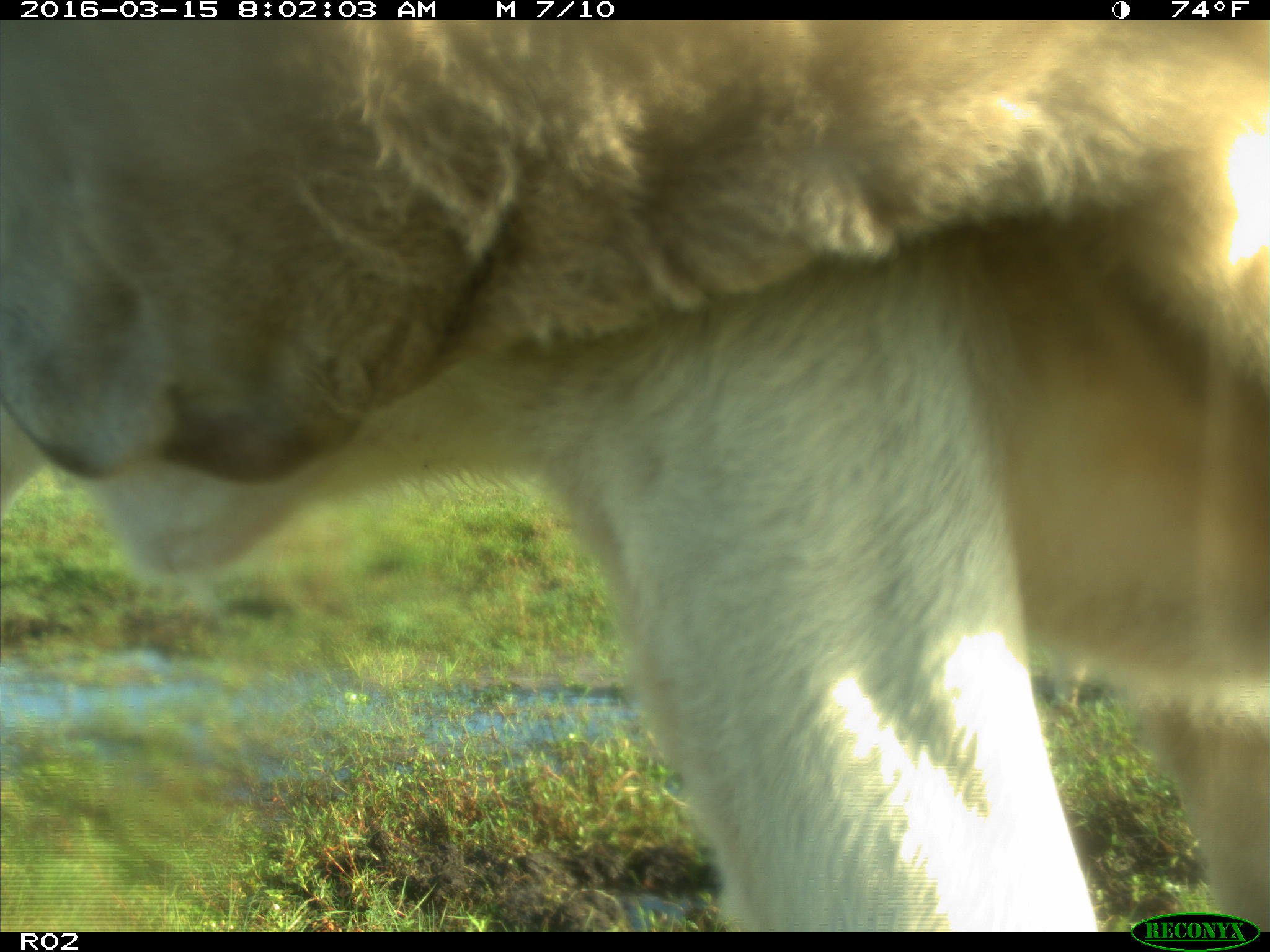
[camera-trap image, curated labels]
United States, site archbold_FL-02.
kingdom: Animalia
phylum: Chordata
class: Mammalia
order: Artiodactyla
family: Bovidae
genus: Bos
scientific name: Bos taurus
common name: domestic cow